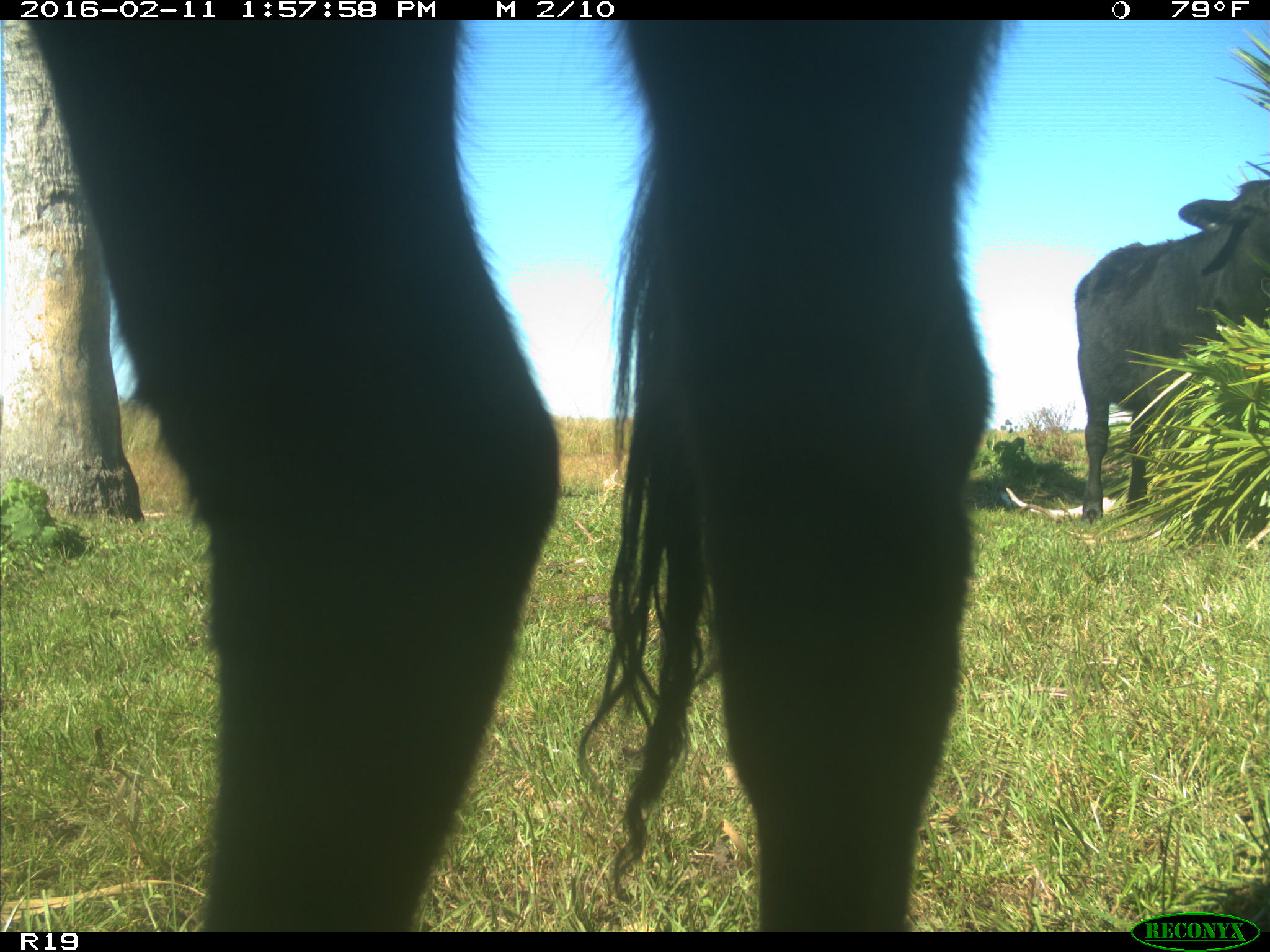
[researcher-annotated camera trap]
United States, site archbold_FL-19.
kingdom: Animalia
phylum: Chordata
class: Mammalia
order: Artiodactyla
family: Bovidae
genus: Bos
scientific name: Bos taurus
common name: domestic cow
Bos taurus (domestic cow).